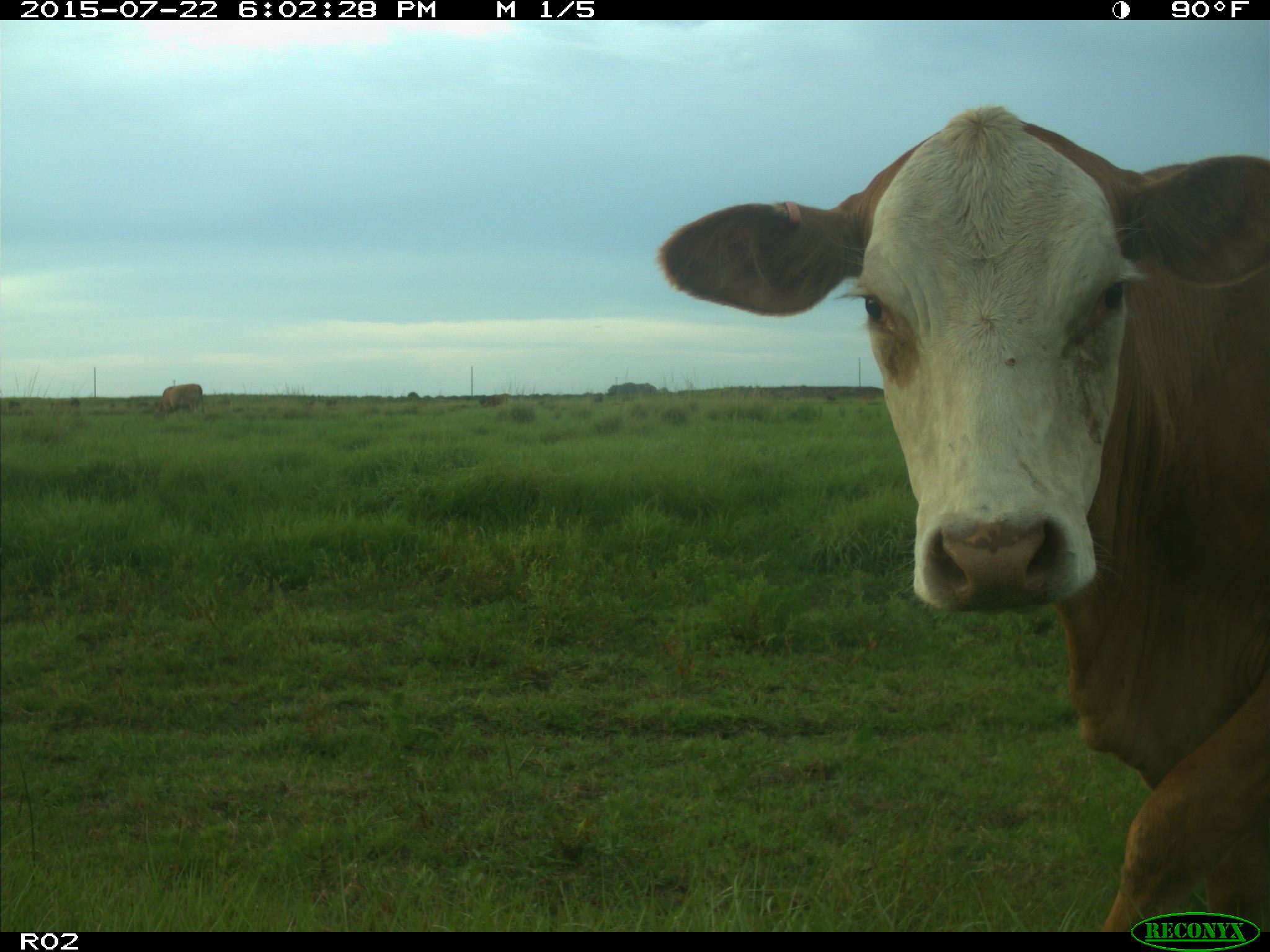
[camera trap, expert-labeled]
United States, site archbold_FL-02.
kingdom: Animalia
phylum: Chordata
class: Mammalia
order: Artiodactyla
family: Bovidae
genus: Bos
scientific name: Bos taurus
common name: domestic cow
Bos taurus (domestic cow).